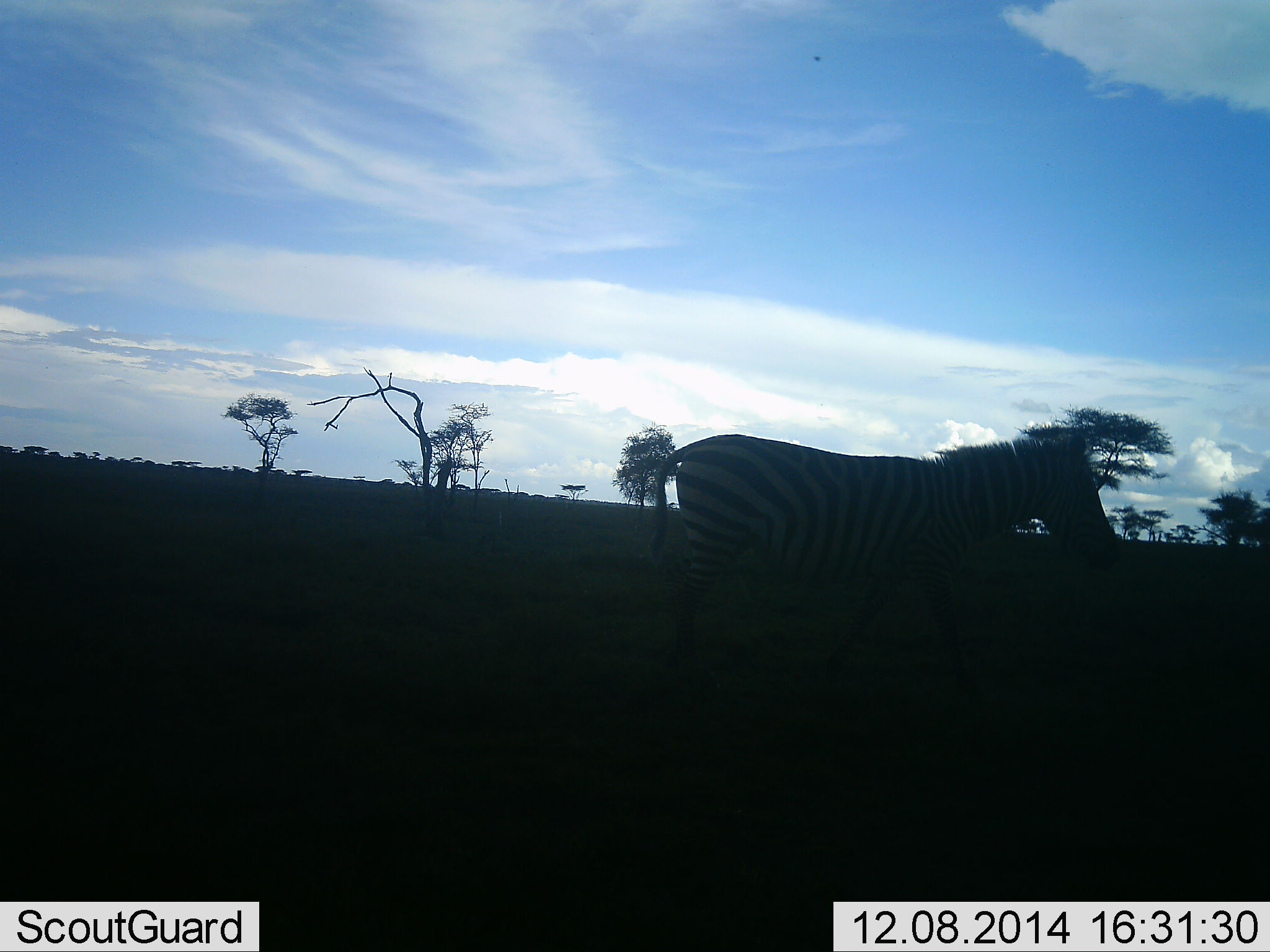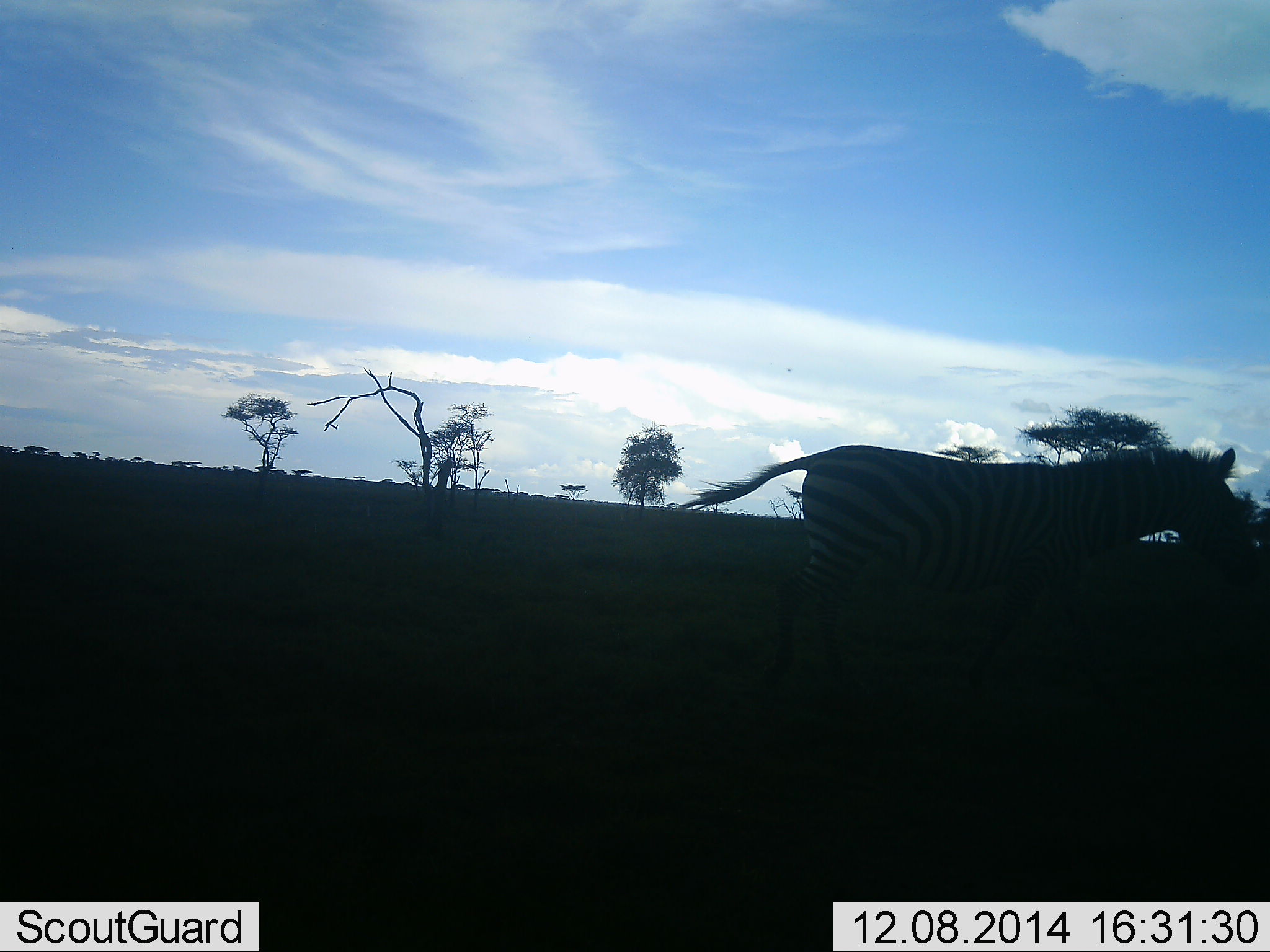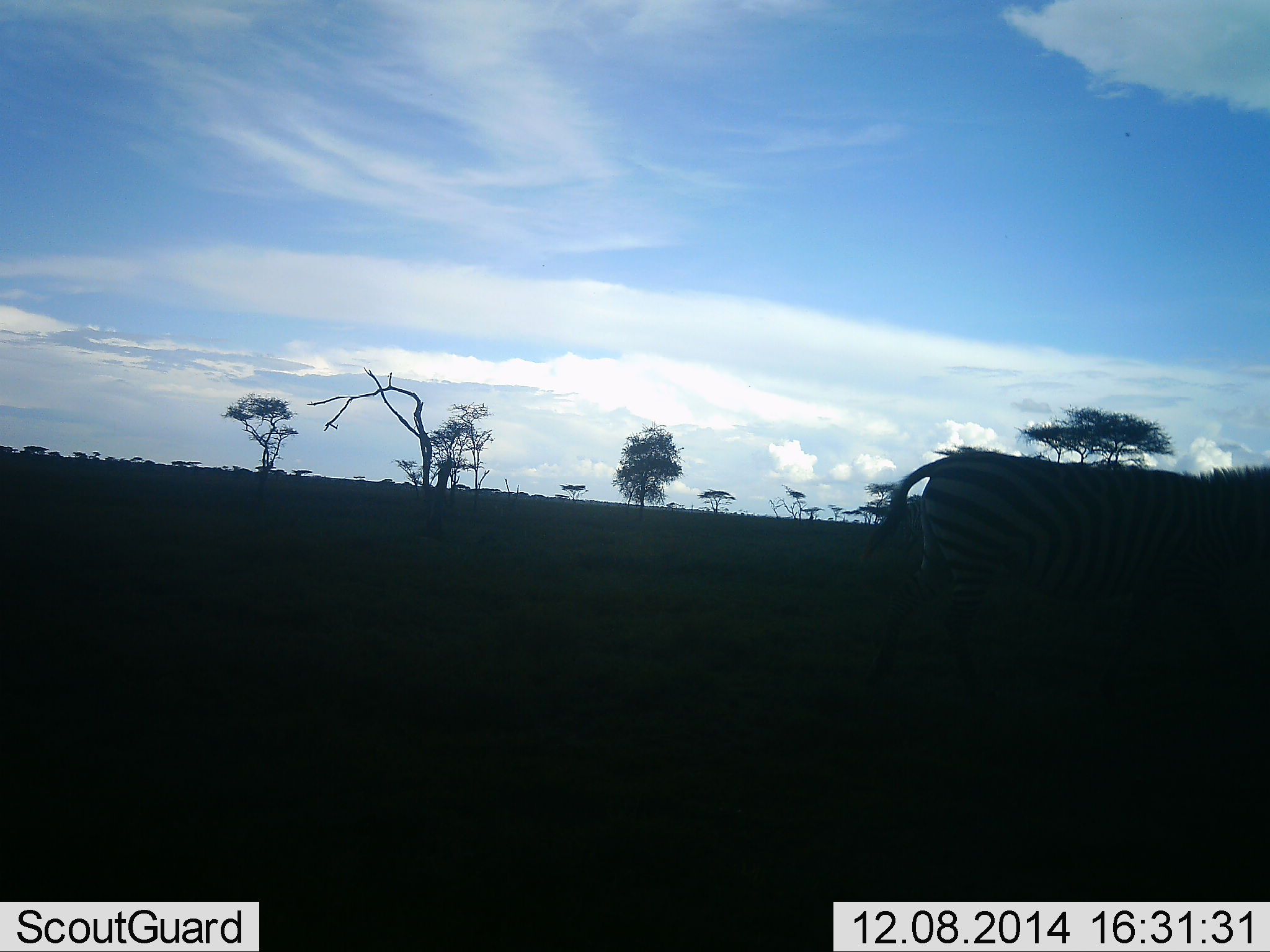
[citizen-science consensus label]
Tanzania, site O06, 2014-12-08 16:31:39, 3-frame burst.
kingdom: Animalia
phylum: Chordata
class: Mammalia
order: Perissodactyla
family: Equidae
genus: Equus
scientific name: Equus quagga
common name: plains zebra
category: zebra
Zebra (plains zebra) (Equus quagga), count 1. Behavior (volunteer vote fractions): standing 0%, resting 0%, moving 100%, interacting 0%. Young present (vote fraction): 0%. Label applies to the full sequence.